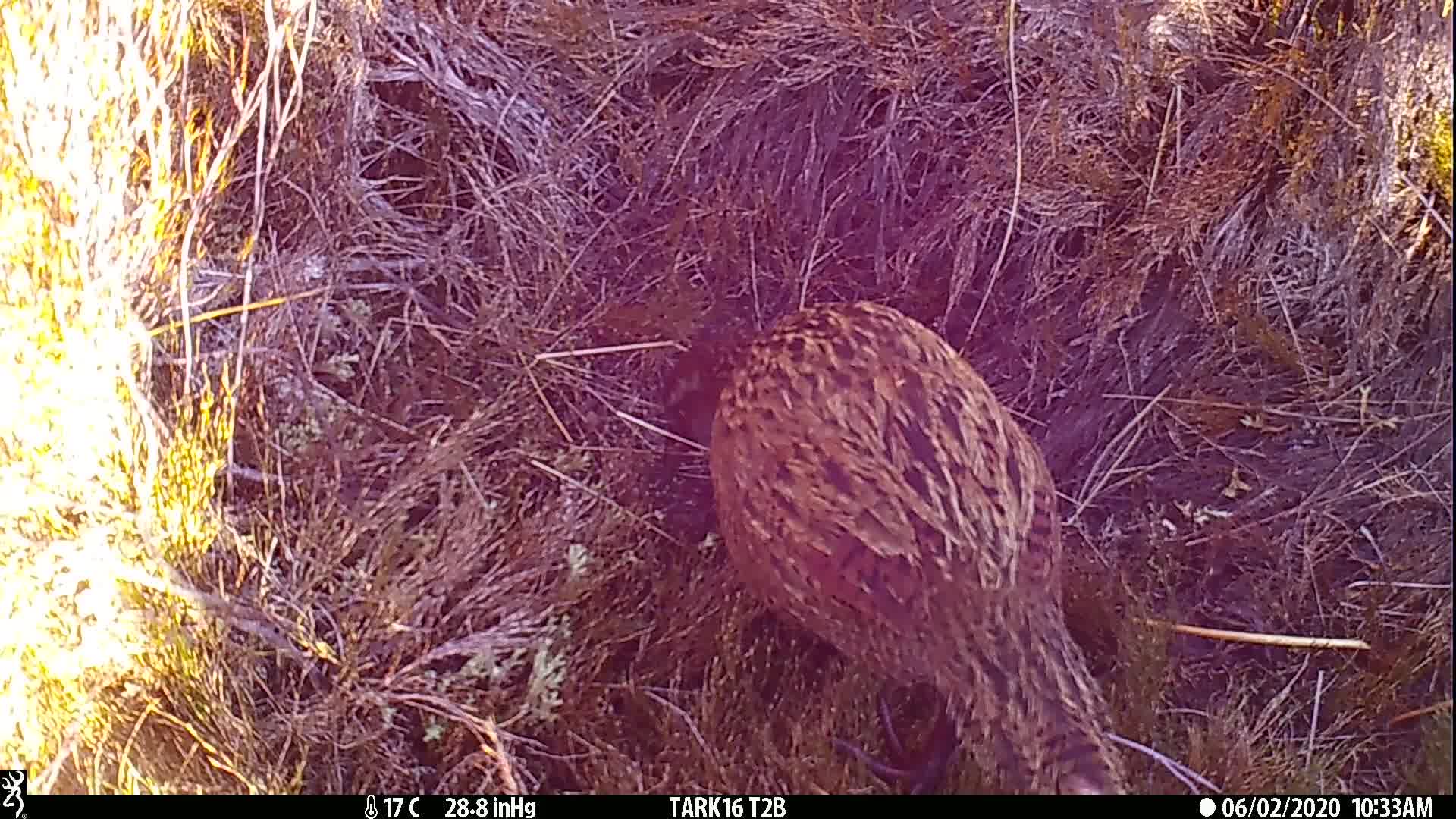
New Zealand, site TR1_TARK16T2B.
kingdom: Animalia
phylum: Chordata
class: Aves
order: Gruiformes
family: Rallidae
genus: Gallirallus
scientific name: Gallirallus australis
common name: weka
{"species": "weka (Gallirallus australis)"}